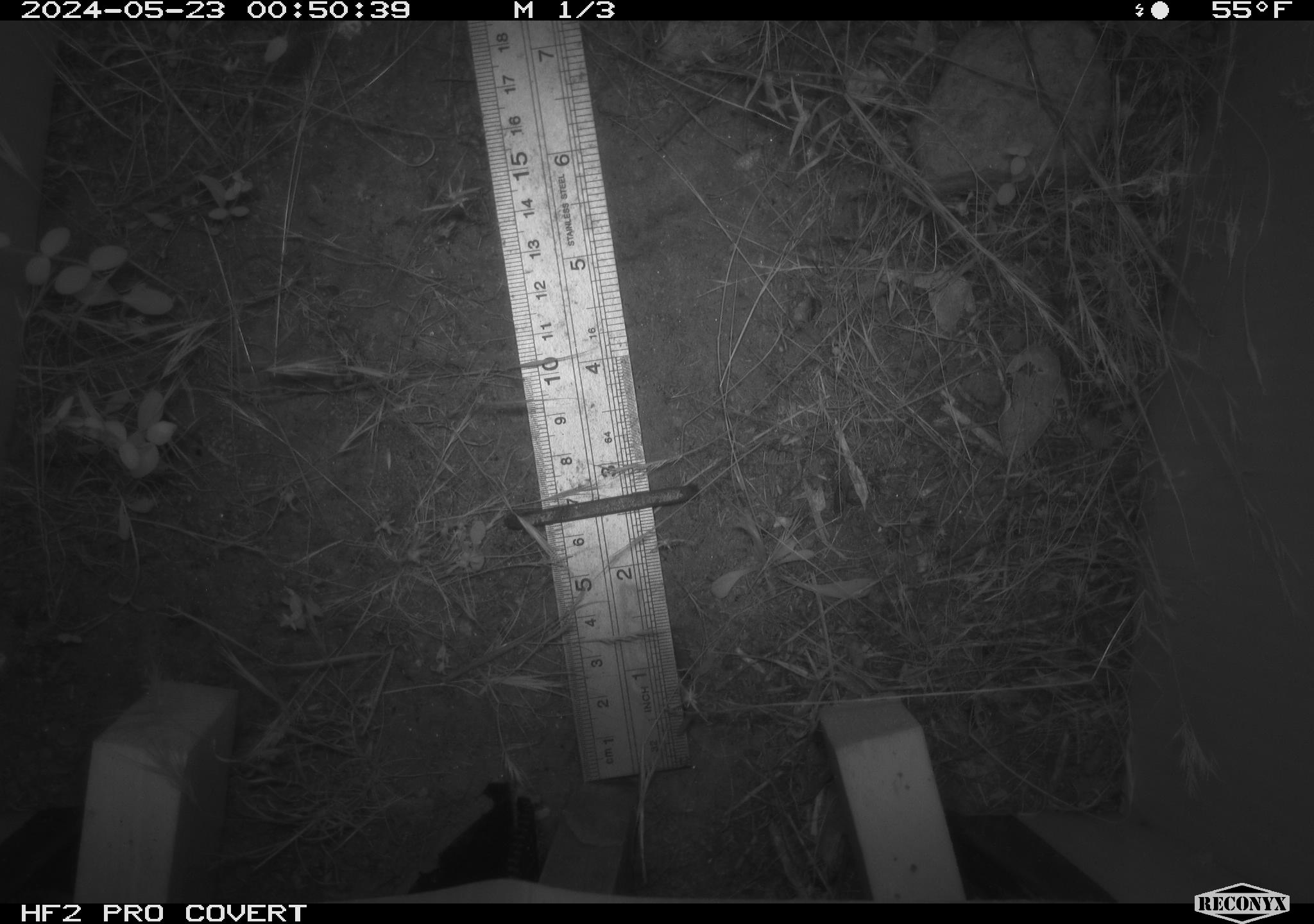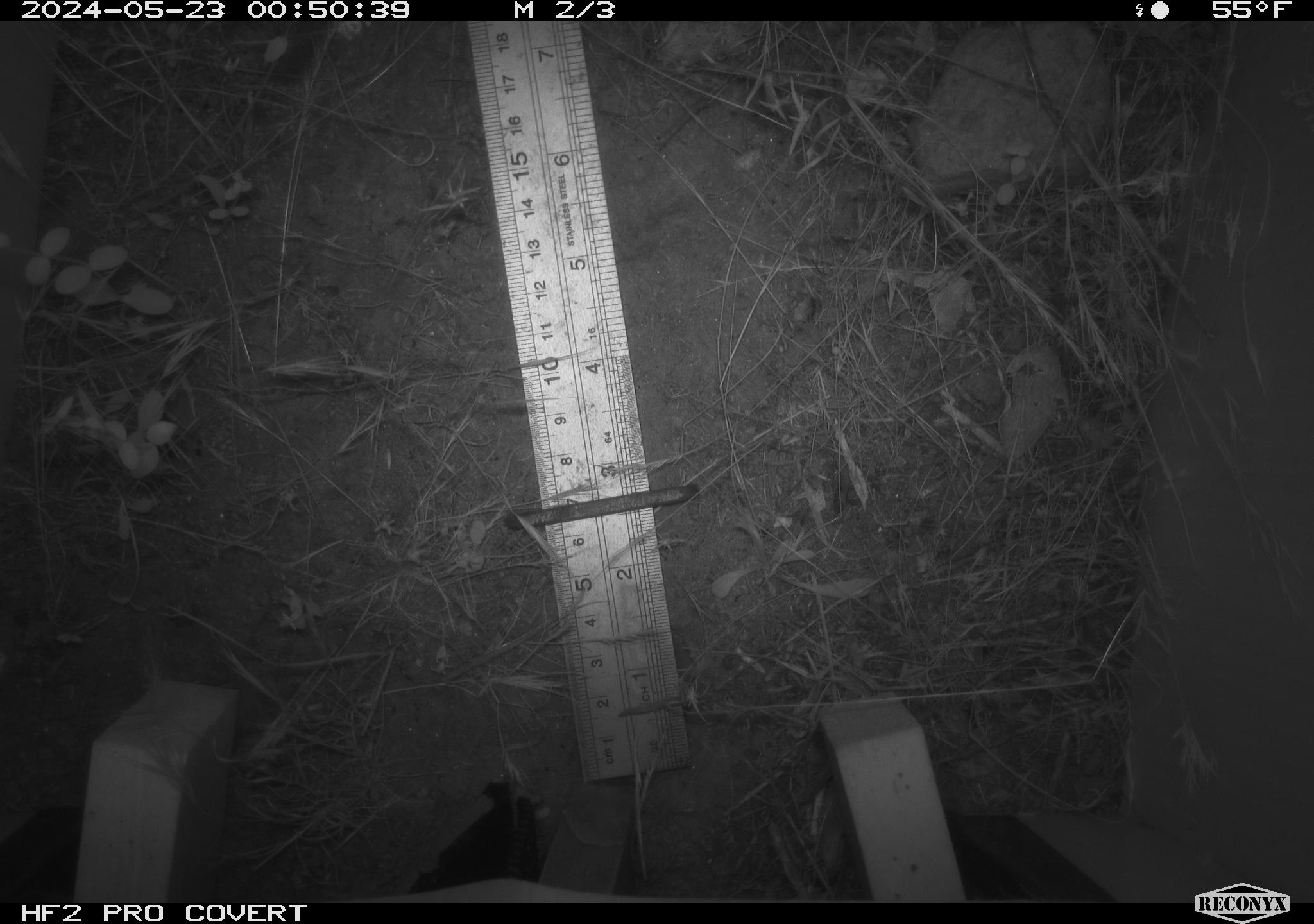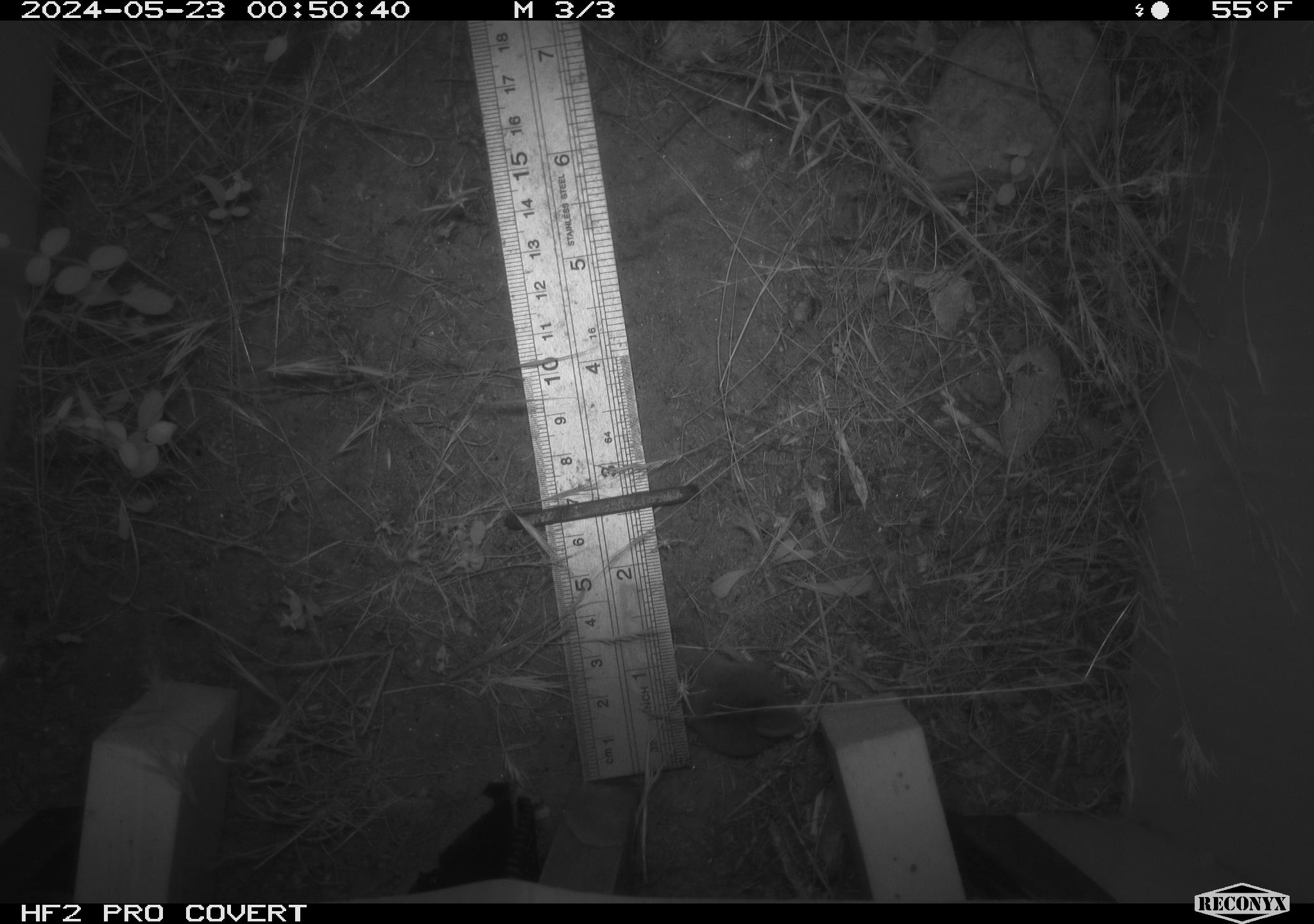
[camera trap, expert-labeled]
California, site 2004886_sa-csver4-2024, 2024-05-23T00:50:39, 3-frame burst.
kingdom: Animalia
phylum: Chordata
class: Mammalia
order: Eulipotyphla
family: Soricidae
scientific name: Soricidae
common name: shrews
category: soricidae family